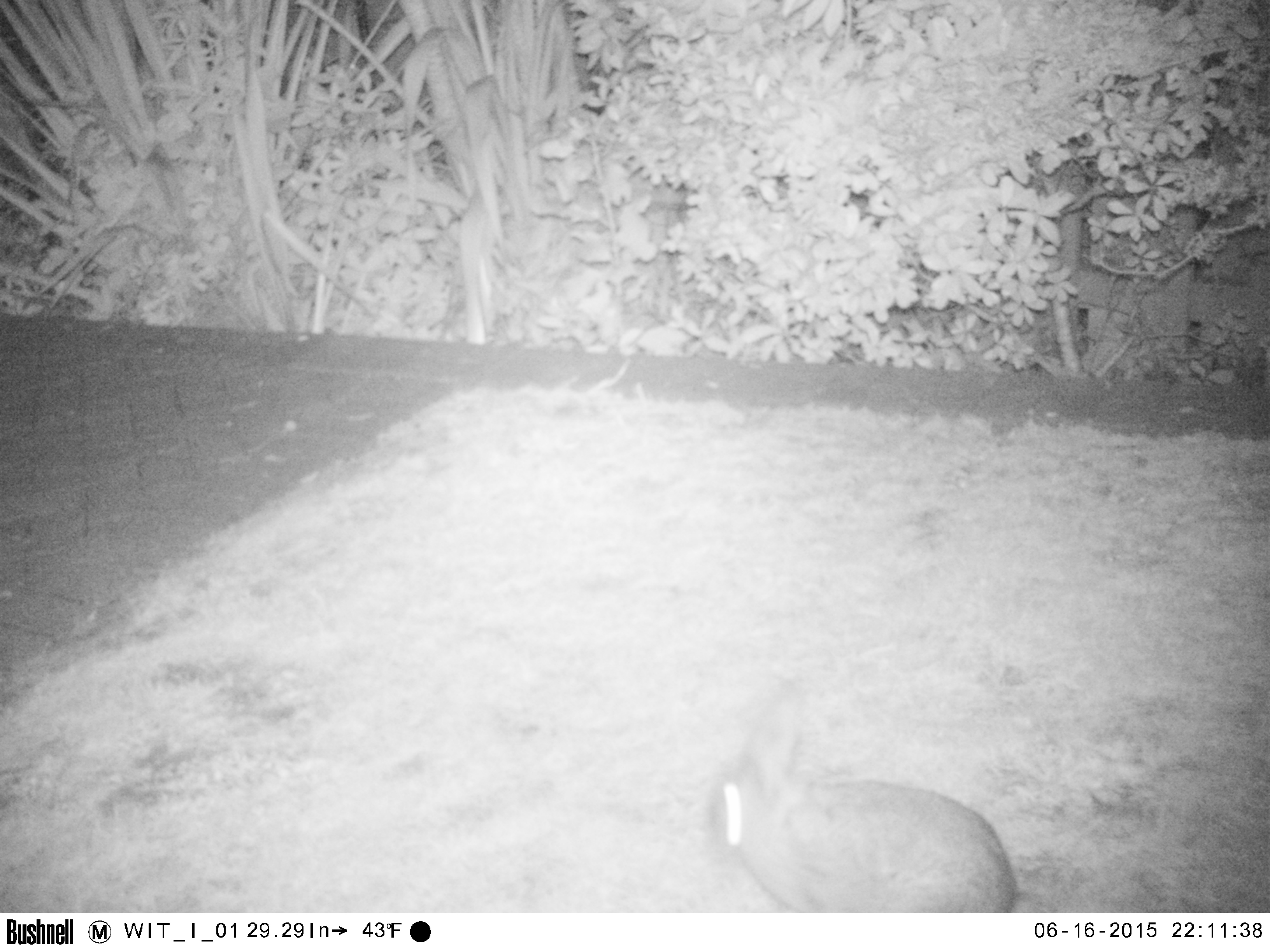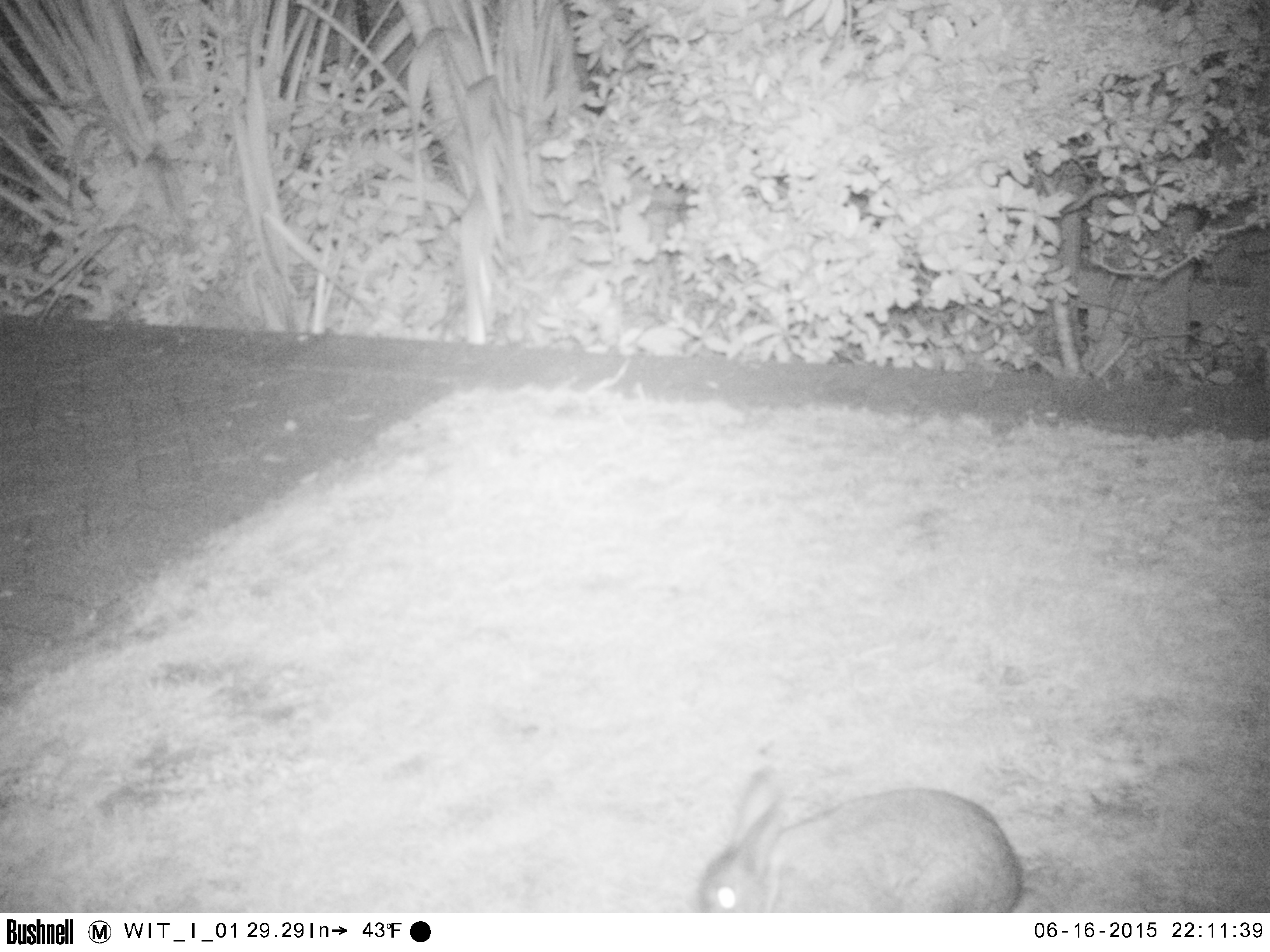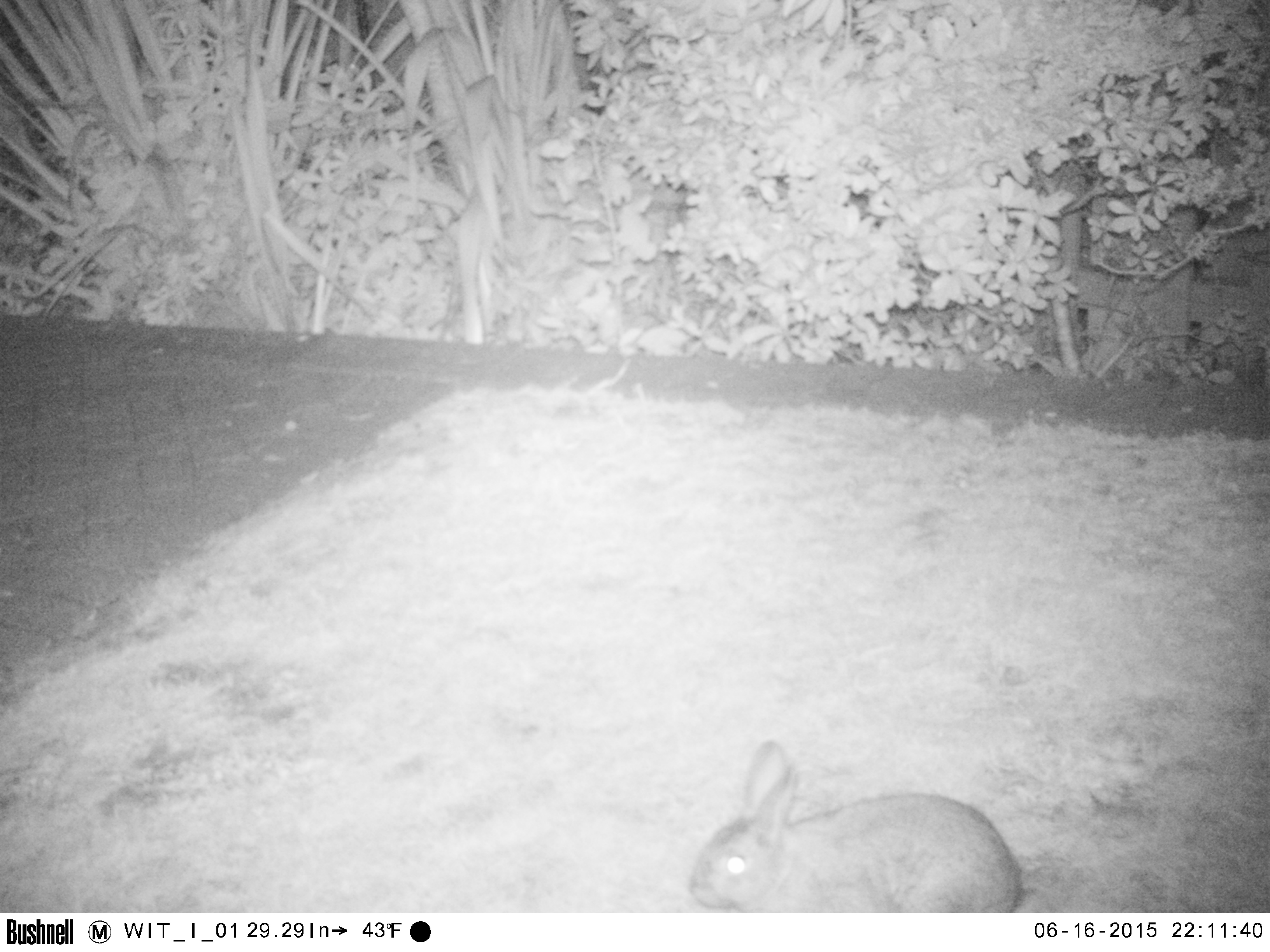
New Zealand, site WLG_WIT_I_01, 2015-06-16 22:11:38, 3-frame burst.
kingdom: Animalia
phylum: Chordata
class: Mammalia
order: Lagomorpha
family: Leporidae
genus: Oryctolagus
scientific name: Oryctolagus cuniculus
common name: european rabbit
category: rabbit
Rabbit (european rabbit) (Oryctolagus cuniculus).